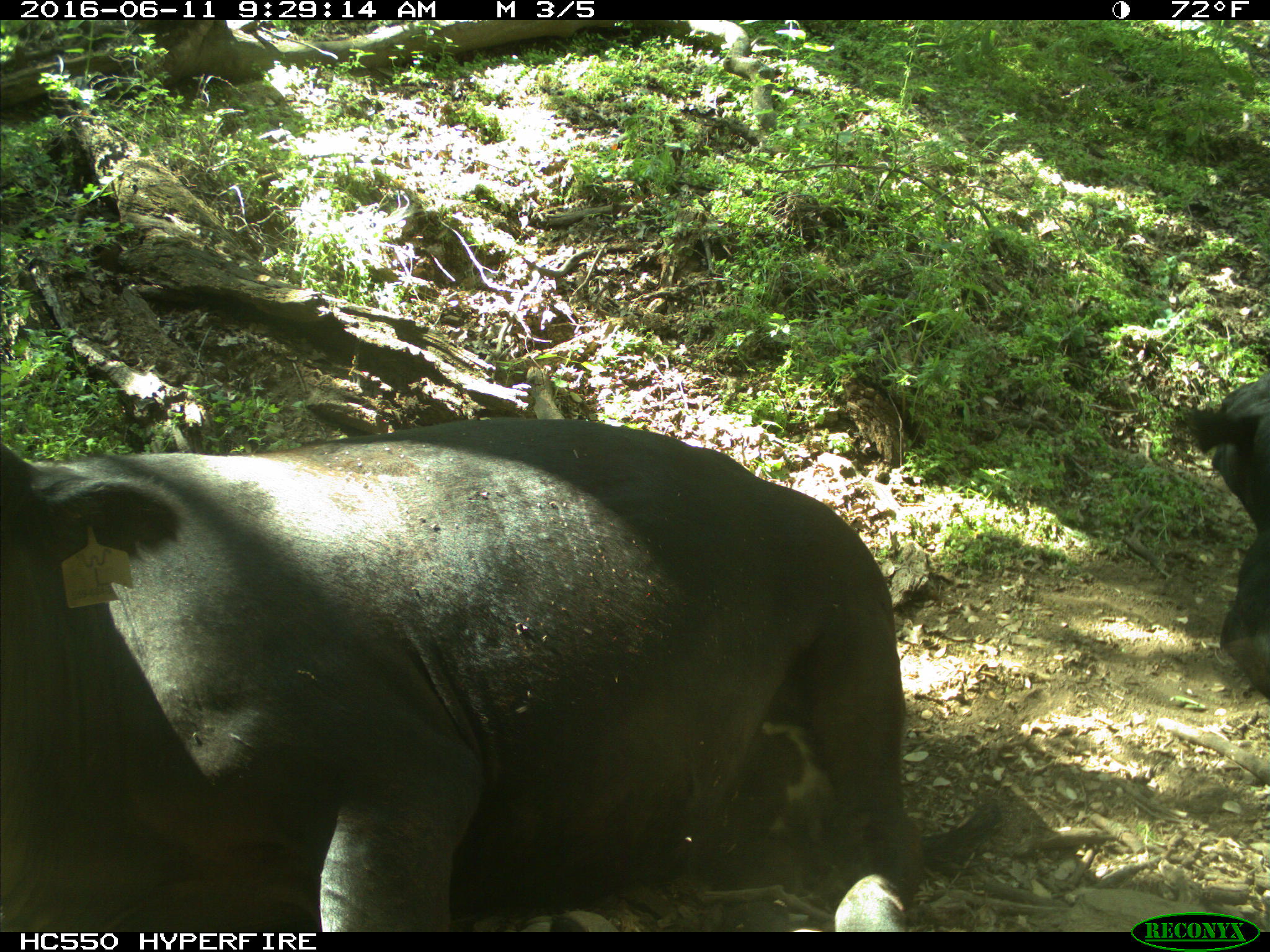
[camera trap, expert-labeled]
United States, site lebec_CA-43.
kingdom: Animalia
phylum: Chordata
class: Mammalia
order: Artiodactyla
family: Bovidae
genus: Bos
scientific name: Bos taurus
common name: domestic cow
Bos taurus (domestic cow).